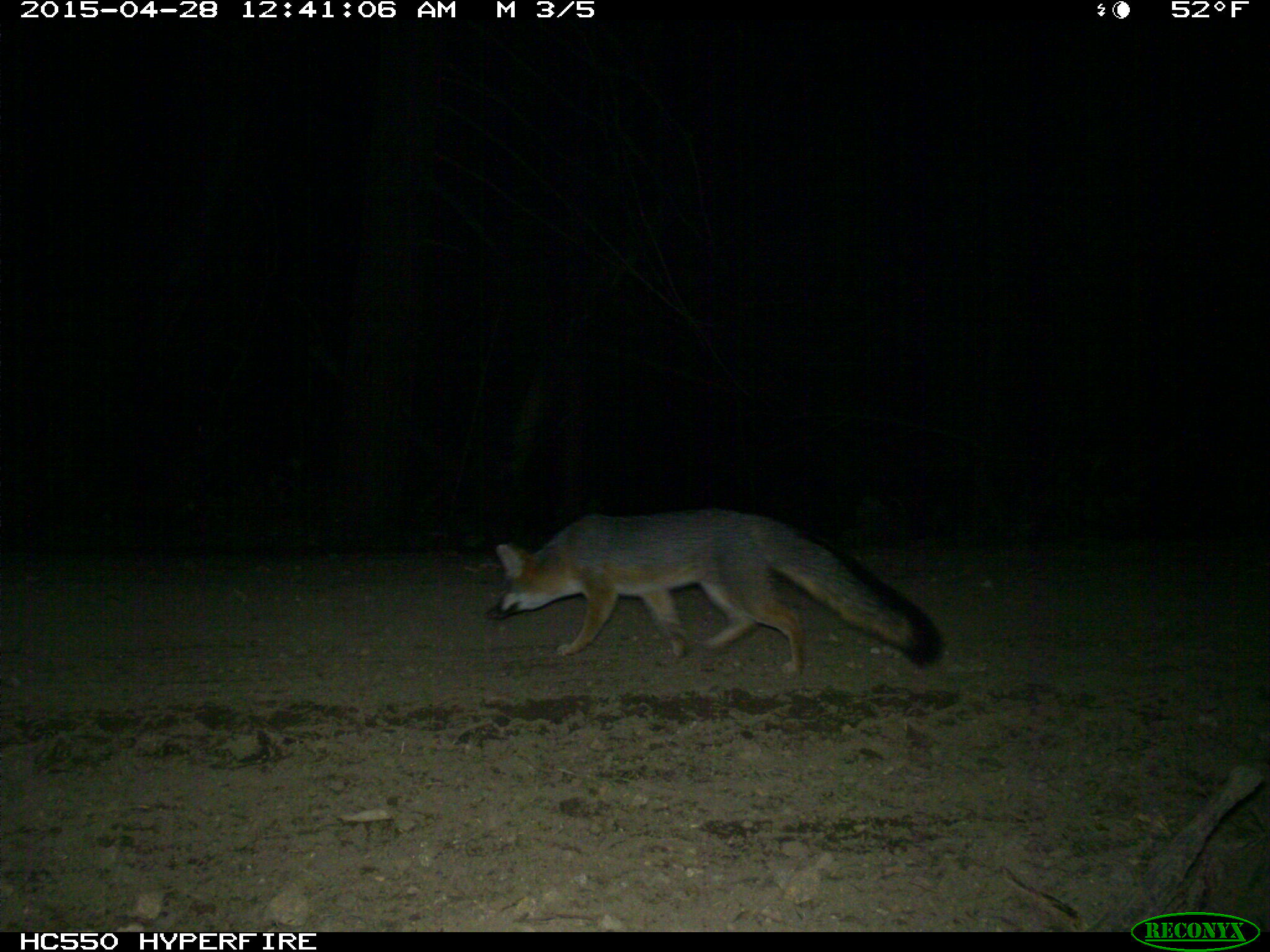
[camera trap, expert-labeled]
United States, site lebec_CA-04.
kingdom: Animalia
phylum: Chordata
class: Mammalia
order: Carnivora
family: Canidae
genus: Urocyon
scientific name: Urocyon cinereoargenteus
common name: gray fox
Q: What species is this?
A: Urocyon cinereoargenteus (gray fox).